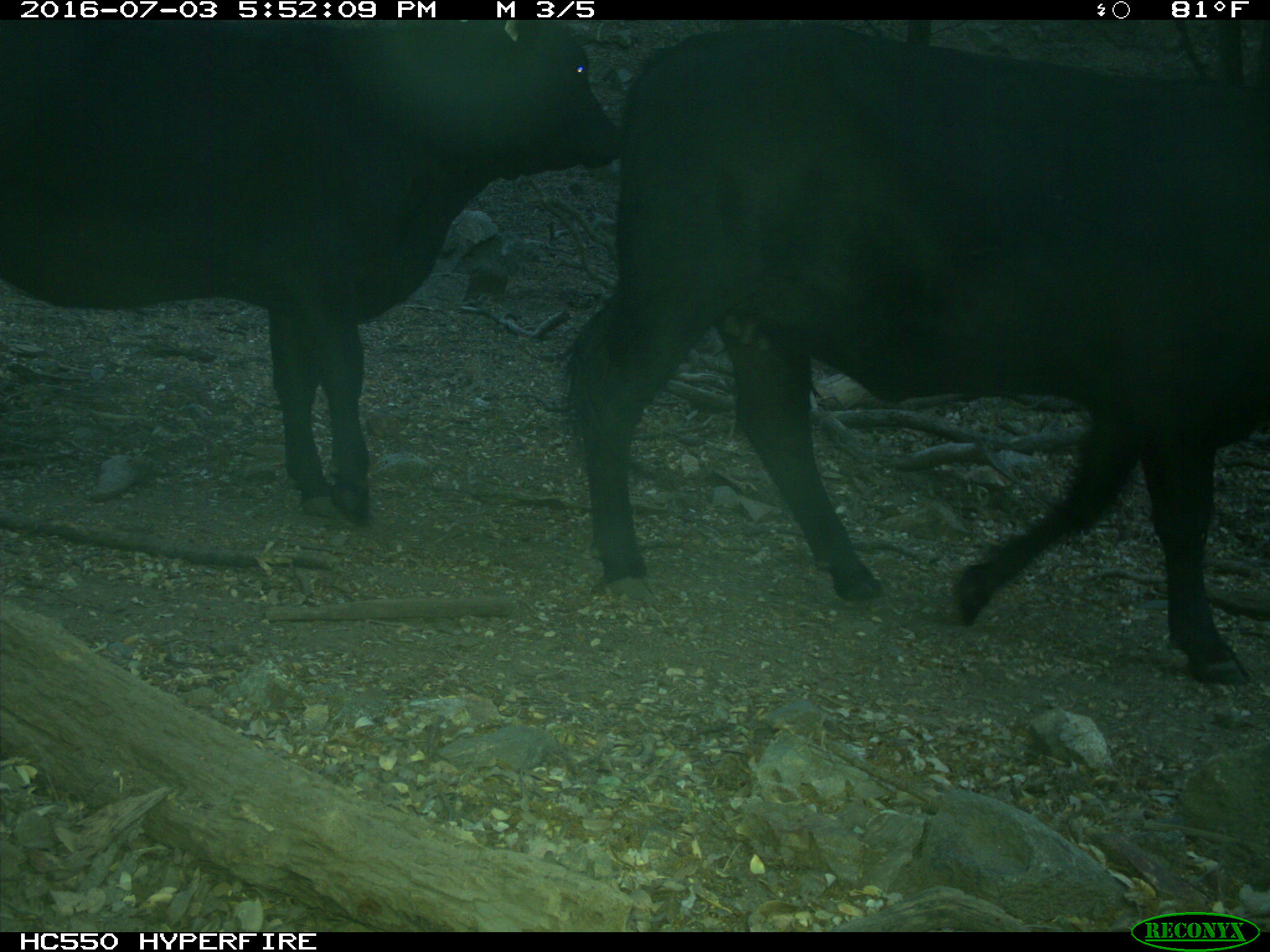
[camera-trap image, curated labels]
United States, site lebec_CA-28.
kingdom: Animalia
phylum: Chordata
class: Mammalia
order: Artiodactyla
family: Bovidae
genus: Bos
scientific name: Bos taurus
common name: domestic cow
Bos taurus (domestic cow).